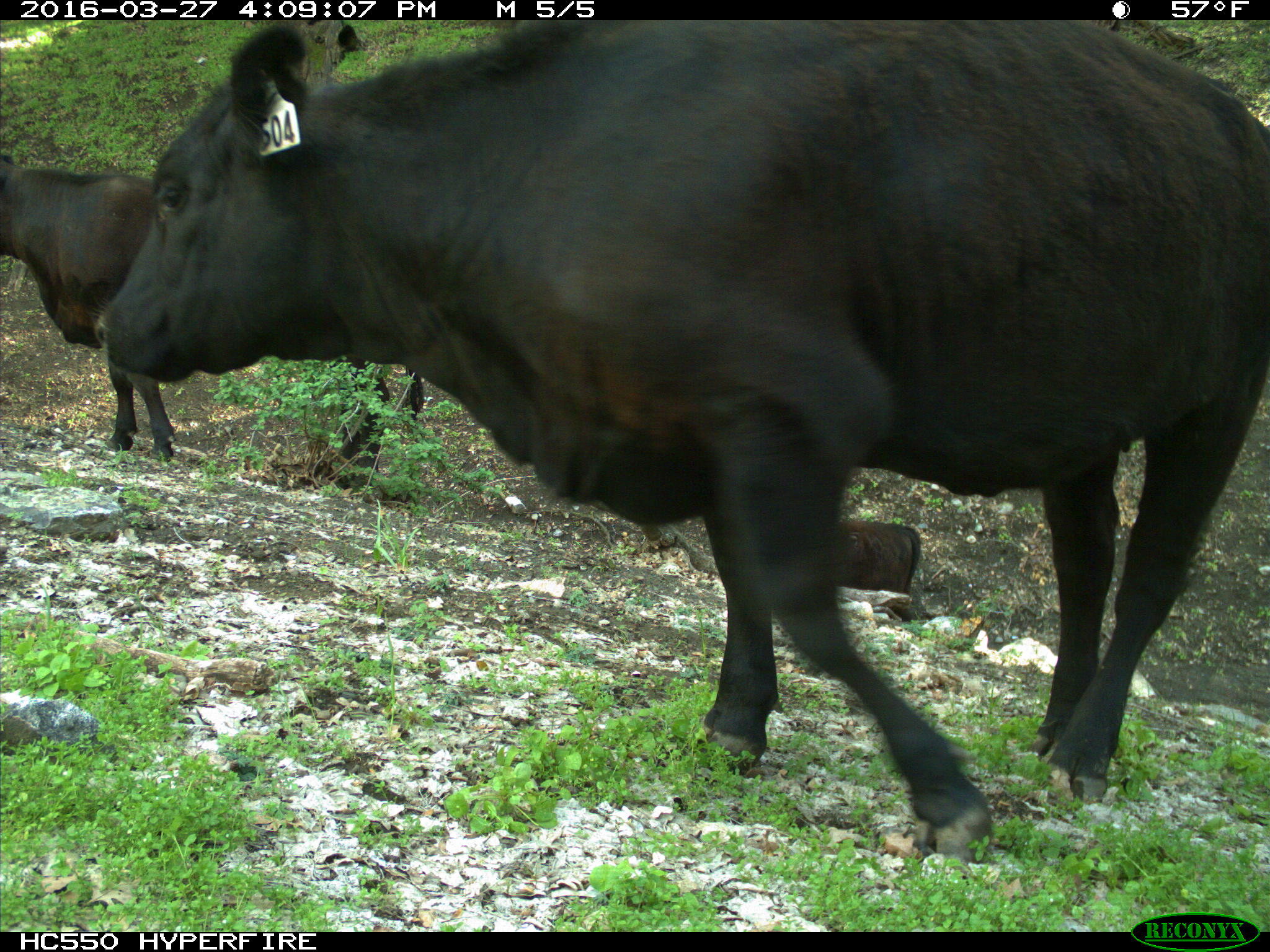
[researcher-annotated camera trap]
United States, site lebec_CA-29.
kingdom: Animalia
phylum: Chordata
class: Mammalia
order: Artiodactyla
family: Bovidae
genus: Bos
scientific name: Bos taurus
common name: domestic cow